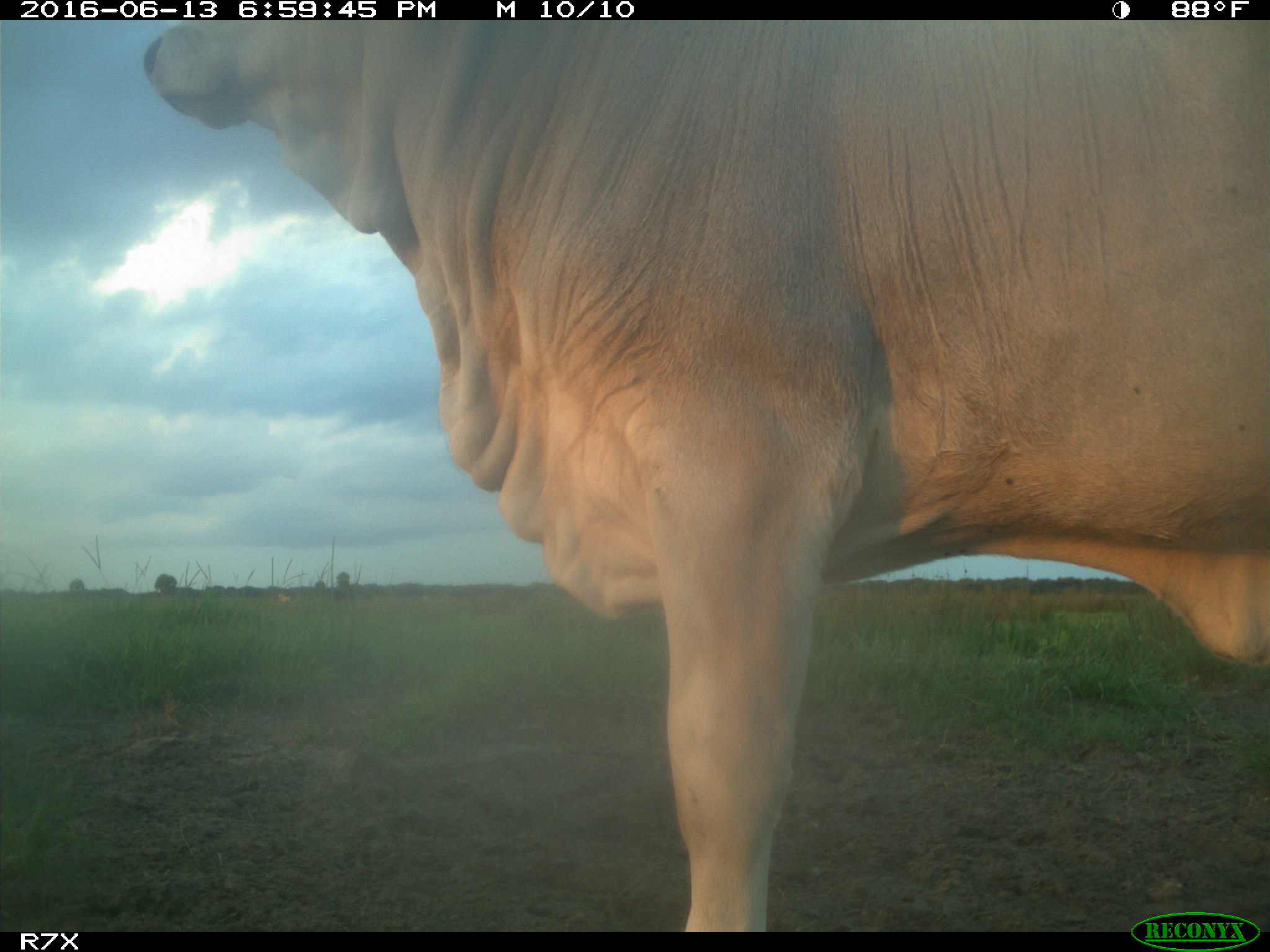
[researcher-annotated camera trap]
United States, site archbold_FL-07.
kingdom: Animalia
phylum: Chordata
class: Mammalia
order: Artiodactyla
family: Bovidae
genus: Bos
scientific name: Bos taurus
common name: domestic cow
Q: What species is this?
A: Bos taurus (domestic cow).